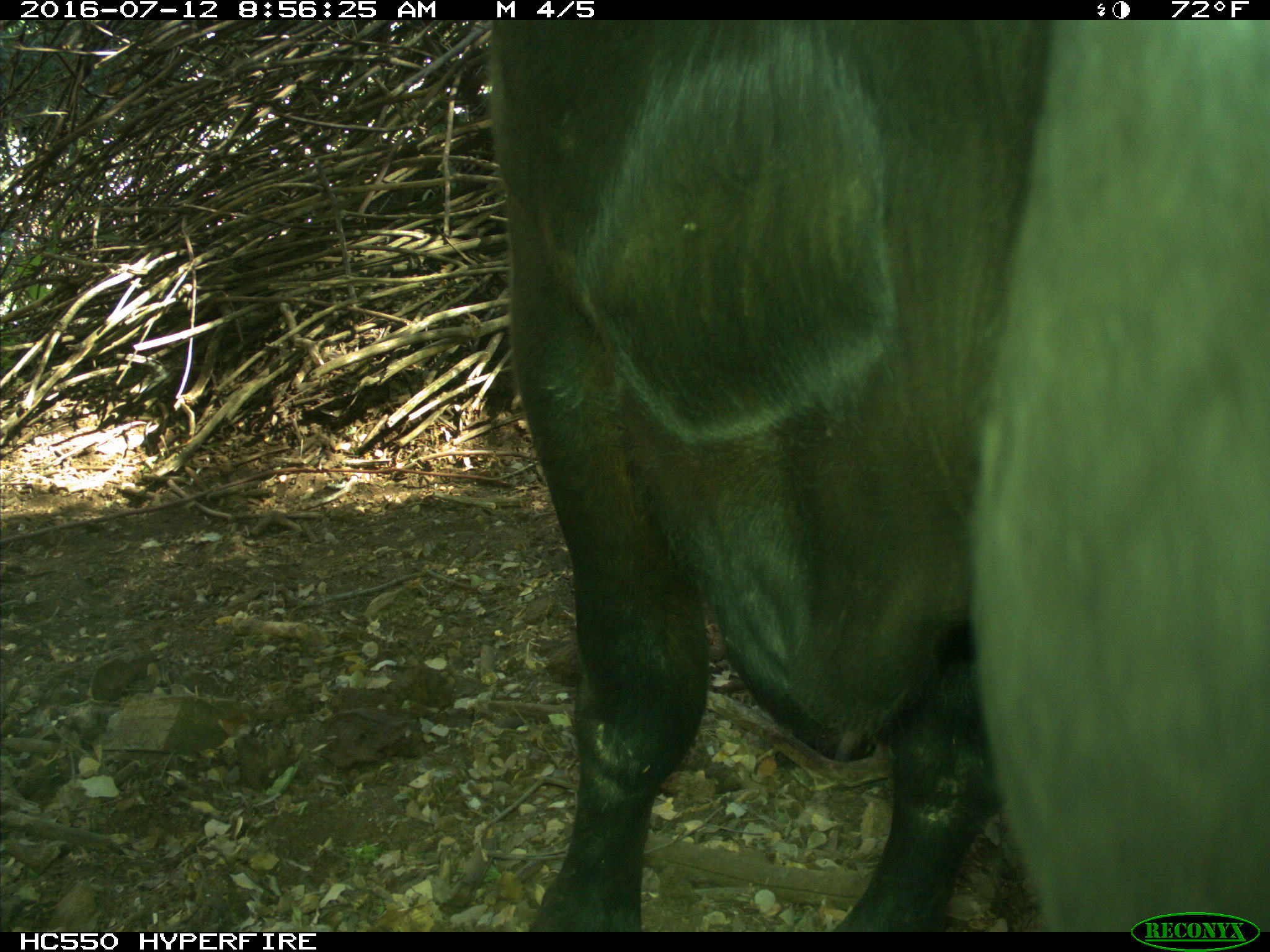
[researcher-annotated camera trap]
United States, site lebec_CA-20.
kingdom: Animalia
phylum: Chordata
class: Mammalia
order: Artiodactyla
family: Bovidae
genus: Bos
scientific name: Bos taurus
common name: domestic cow